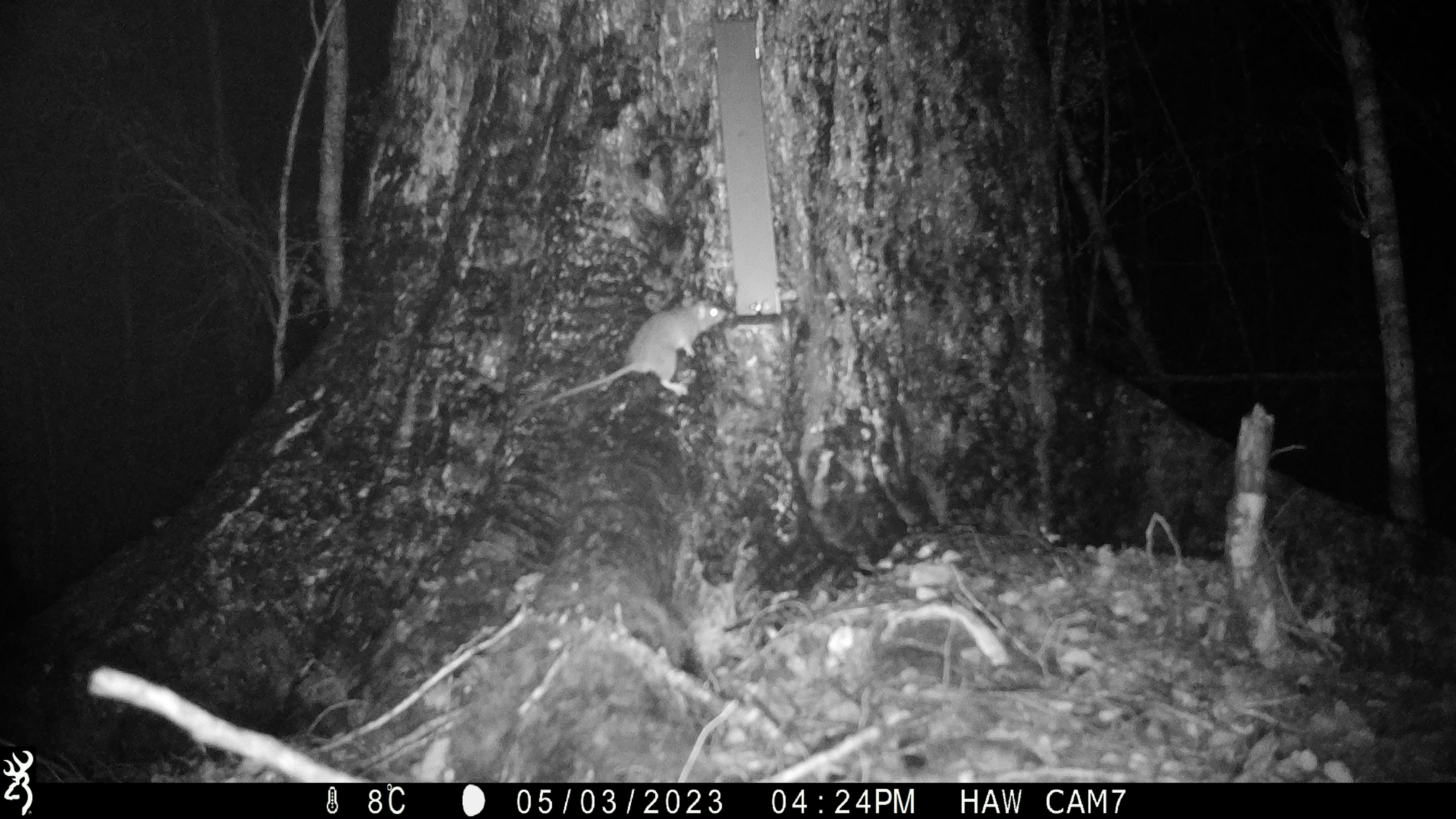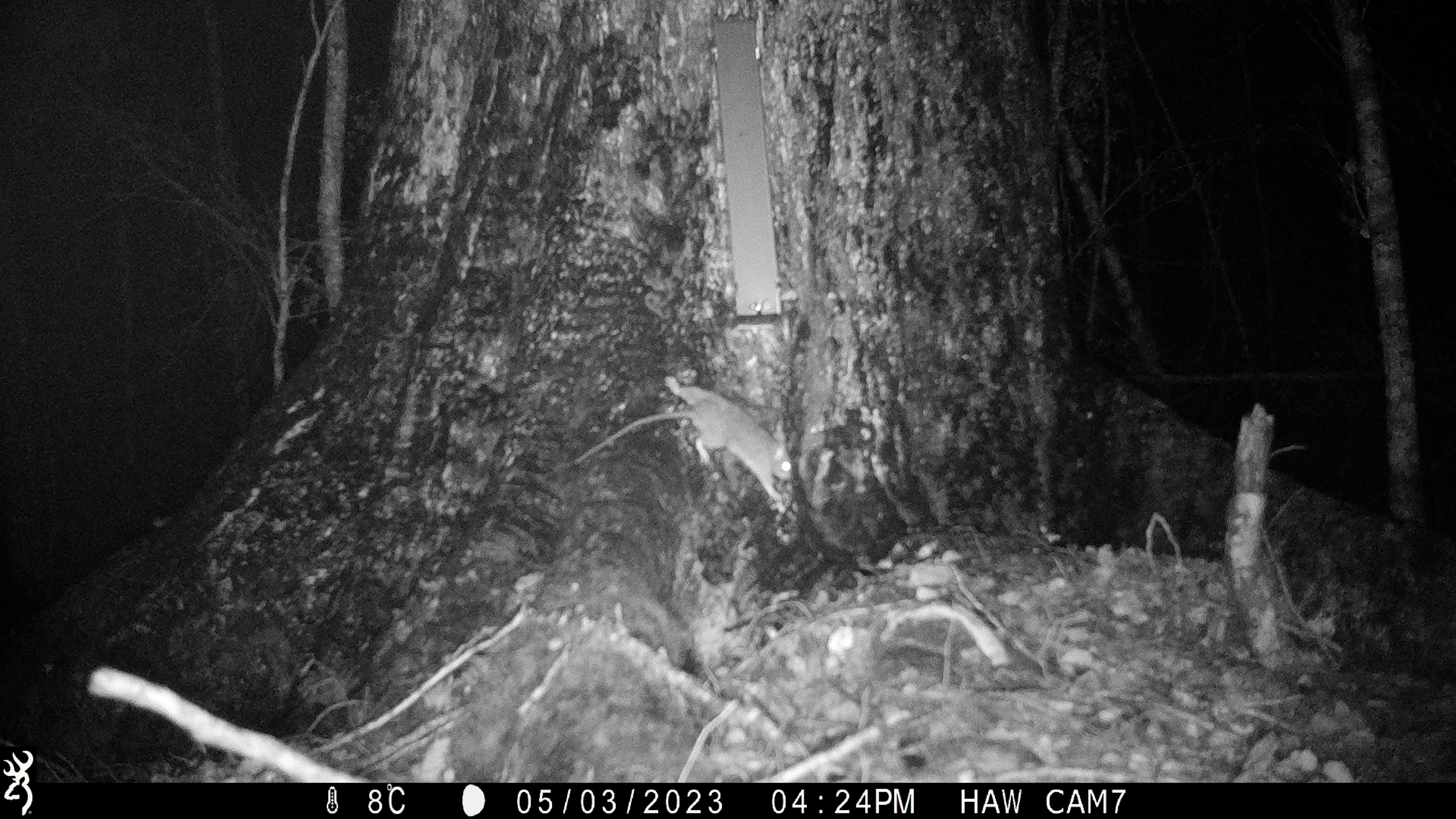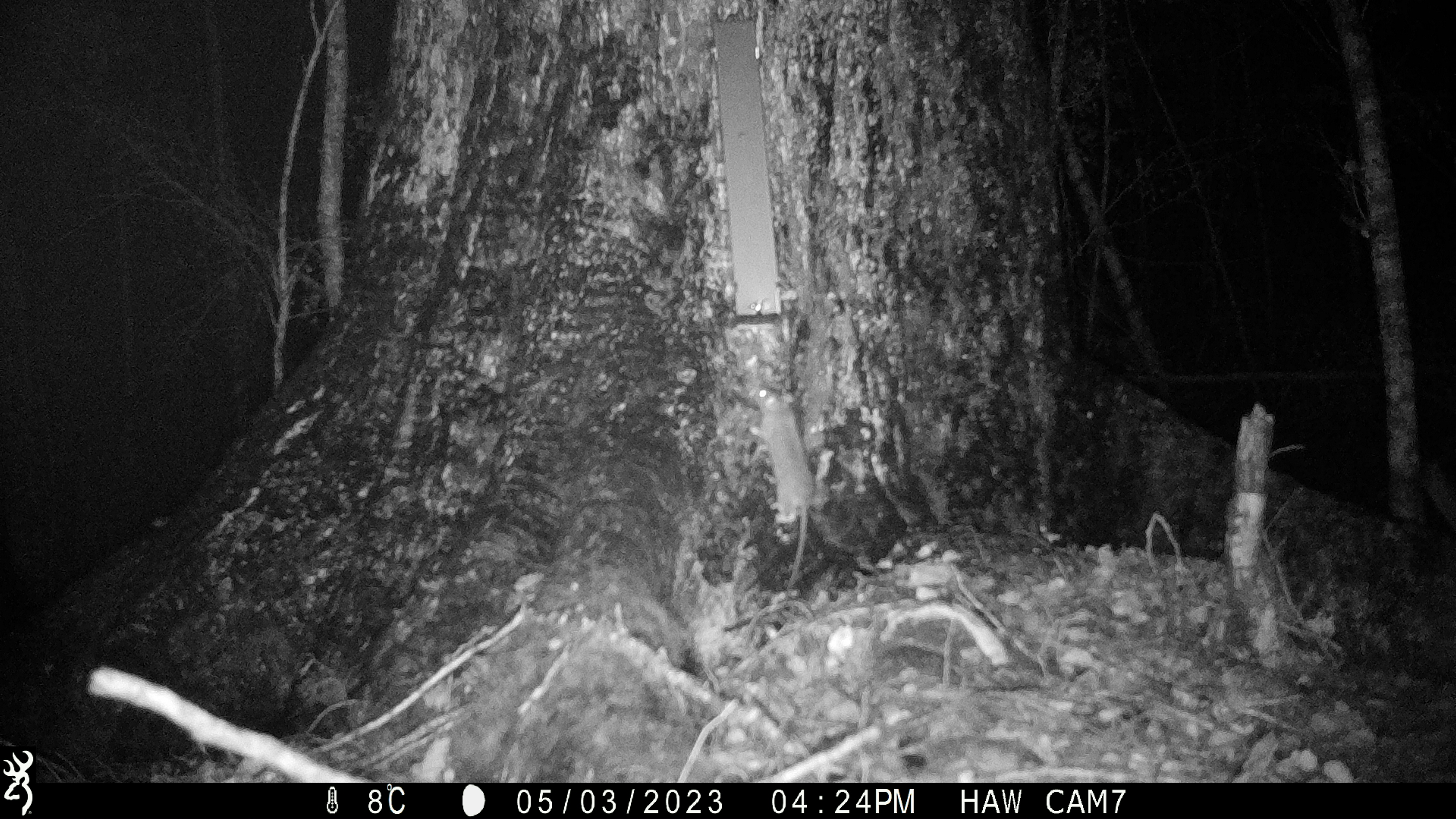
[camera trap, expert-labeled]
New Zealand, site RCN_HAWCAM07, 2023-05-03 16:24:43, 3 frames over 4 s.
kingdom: Animalia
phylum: Chordata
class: Mammalia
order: Rodentia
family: Muridae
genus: Rattus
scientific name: Rattus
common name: rat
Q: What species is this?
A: Rat (Rattus).